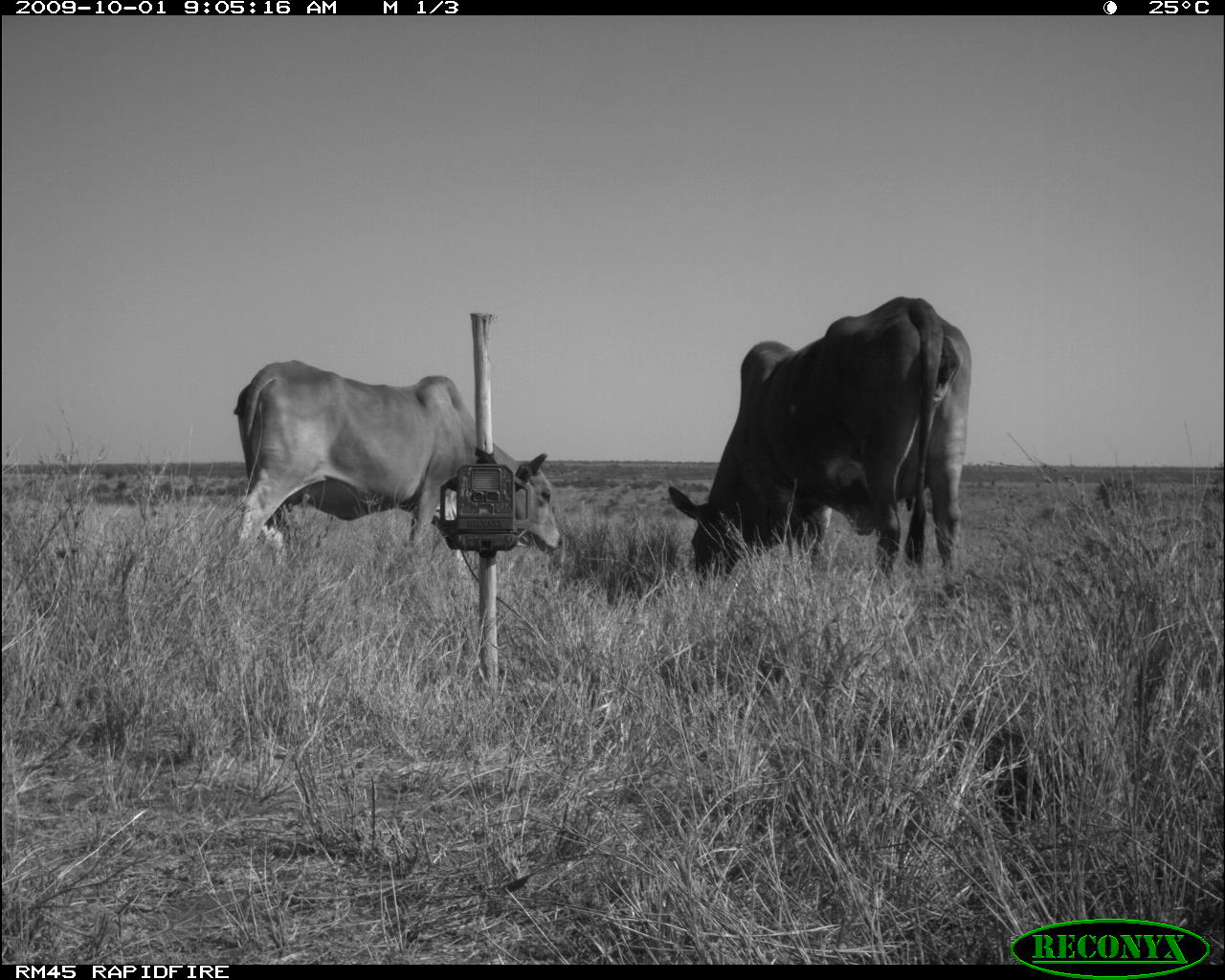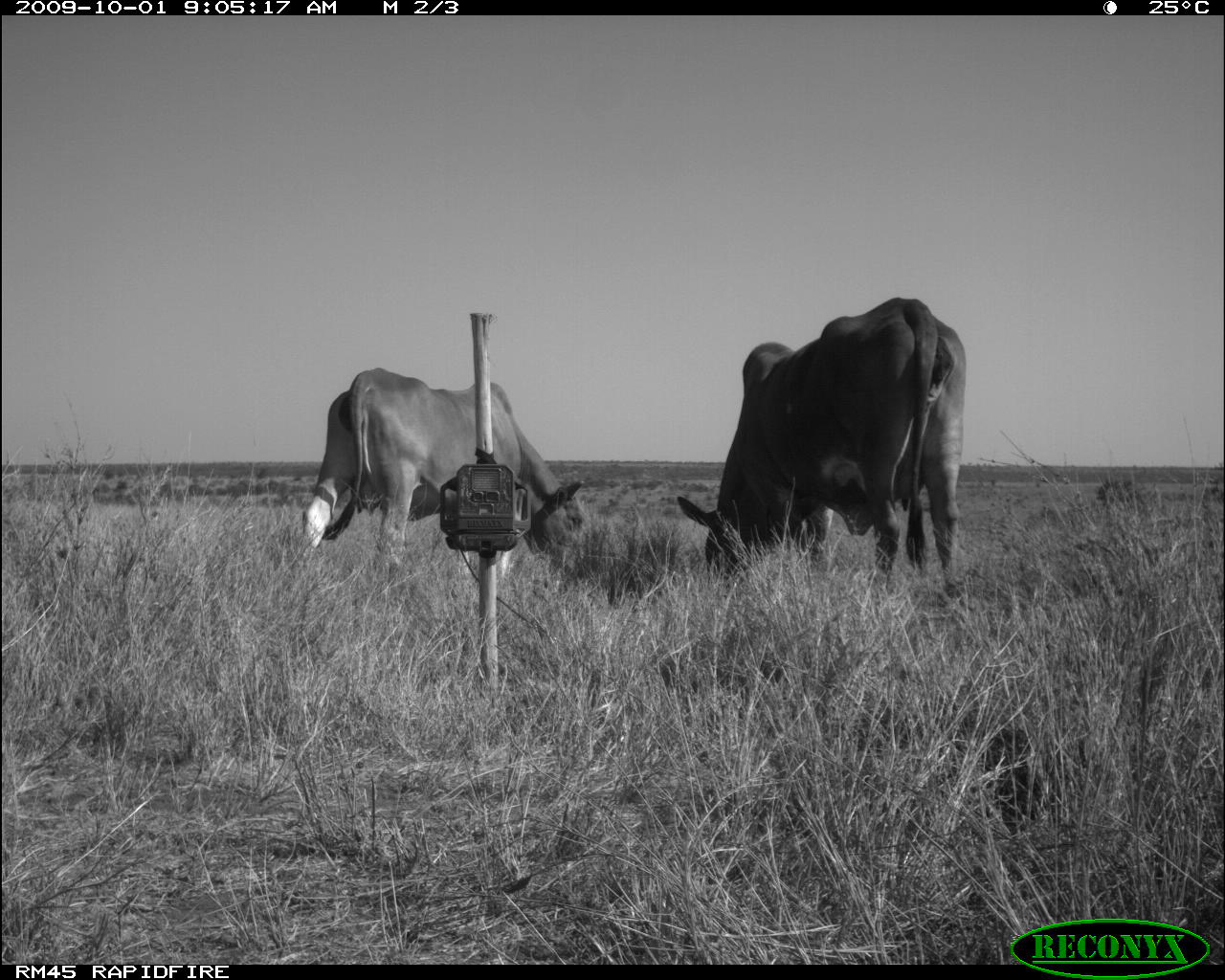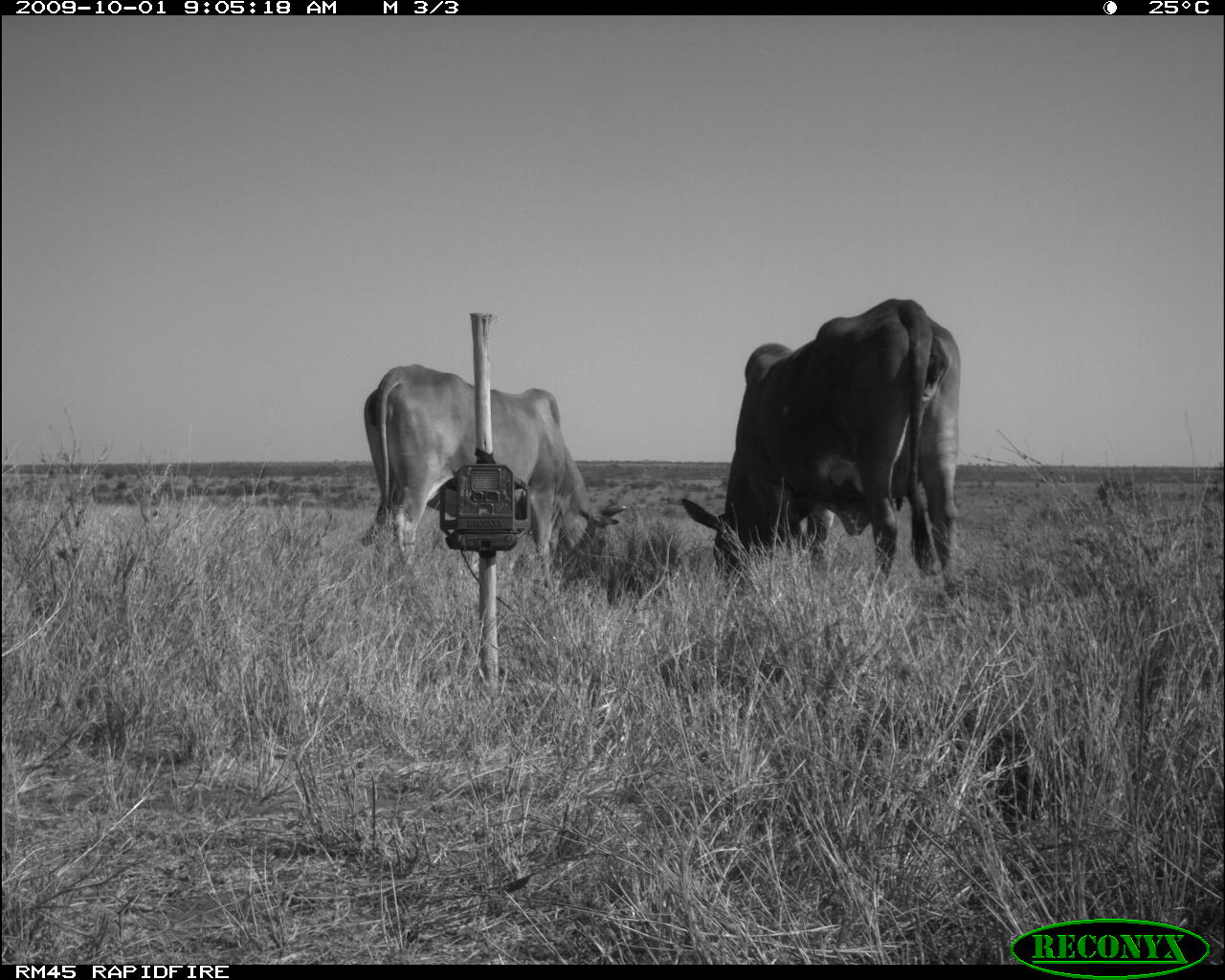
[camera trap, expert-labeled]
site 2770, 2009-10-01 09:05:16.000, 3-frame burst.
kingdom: Animalia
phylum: Chordata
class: Mammalia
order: Artiodactyla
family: Bovidae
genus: Bos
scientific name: Bos taurus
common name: domestic cattle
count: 2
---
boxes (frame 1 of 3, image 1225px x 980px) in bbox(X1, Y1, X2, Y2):
bos taurus: bbox(668, 296, 973, 592); bbox(231, 360, 562, 554)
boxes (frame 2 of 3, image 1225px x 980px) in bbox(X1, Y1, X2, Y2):
bos taurus: bbox(678, 299, 968, 595); bbox(299, 366, 592, 570)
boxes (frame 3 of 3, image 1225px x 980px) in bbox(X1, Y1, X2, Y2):
bos taurus: bbox(680, 299, 960, 599); bbox(358, 363, 629, 567)